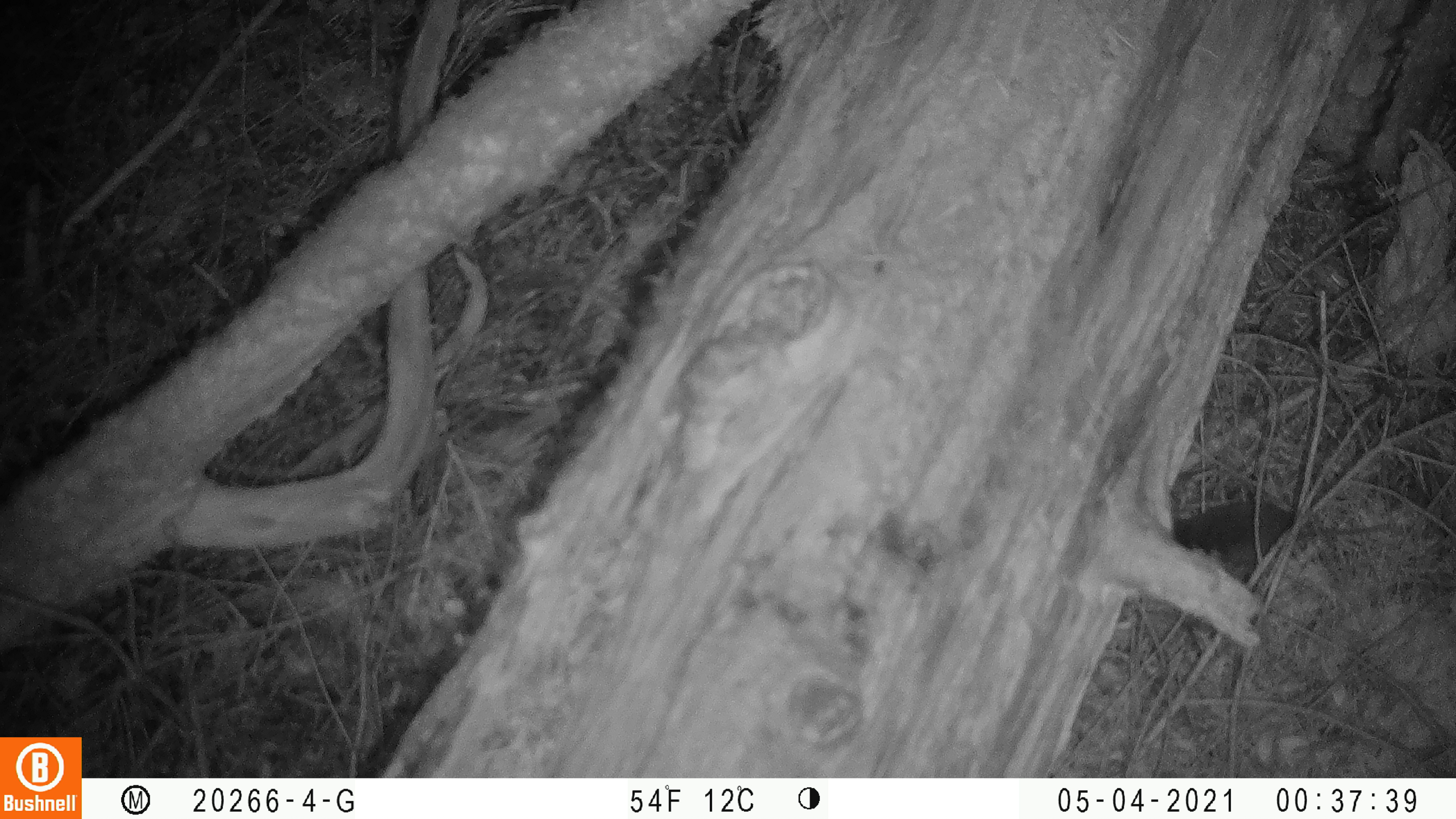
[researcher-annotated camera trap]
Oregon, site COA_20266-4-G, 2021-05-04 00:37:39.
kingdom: Animalia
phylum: Chordata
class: Mammalia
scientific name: Mammalia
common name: small mammal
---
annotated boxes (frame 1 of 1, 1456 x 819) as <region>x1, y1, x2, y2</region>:
small mammal: <region>1142, 489, 1425, 596</region>